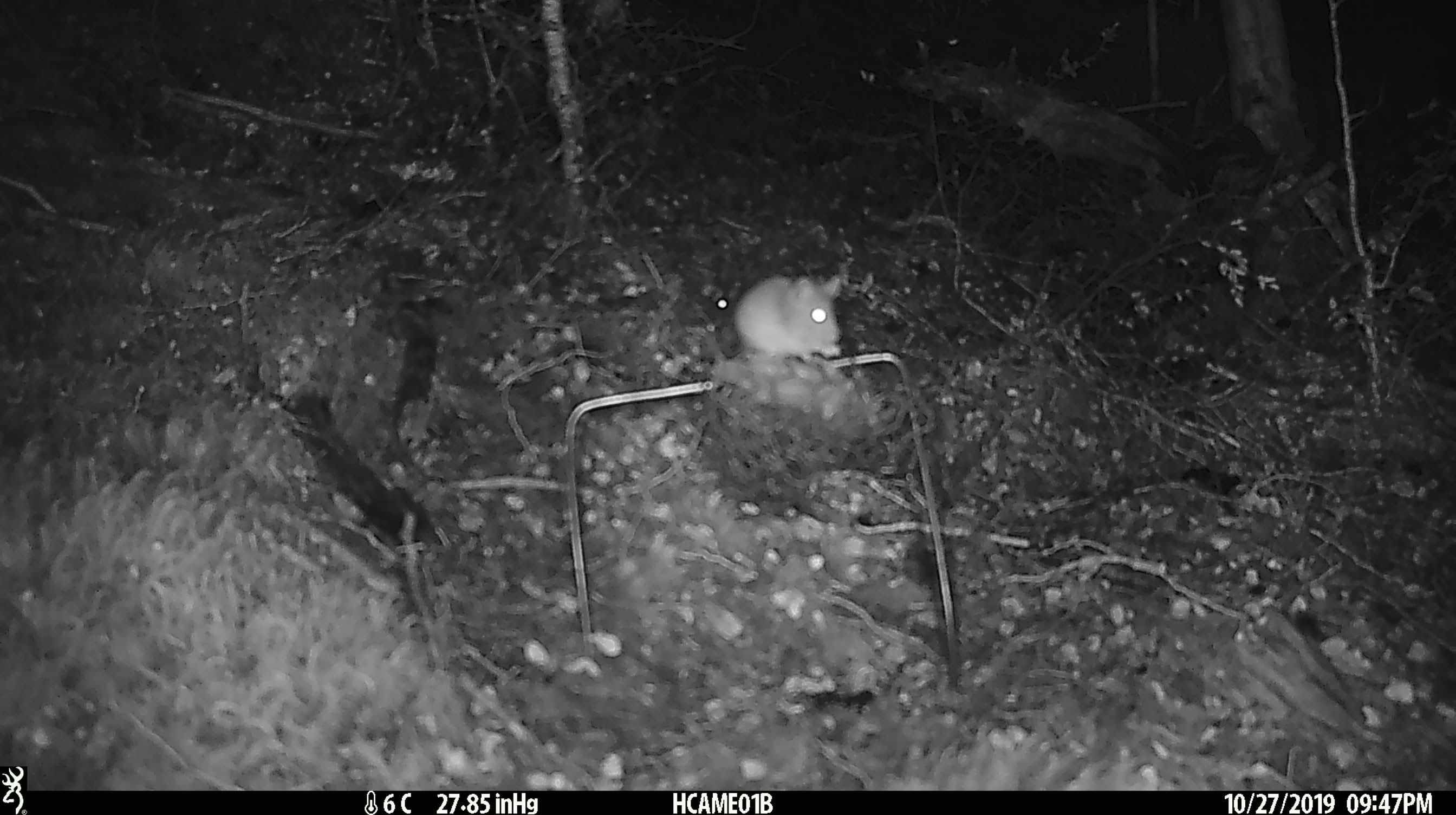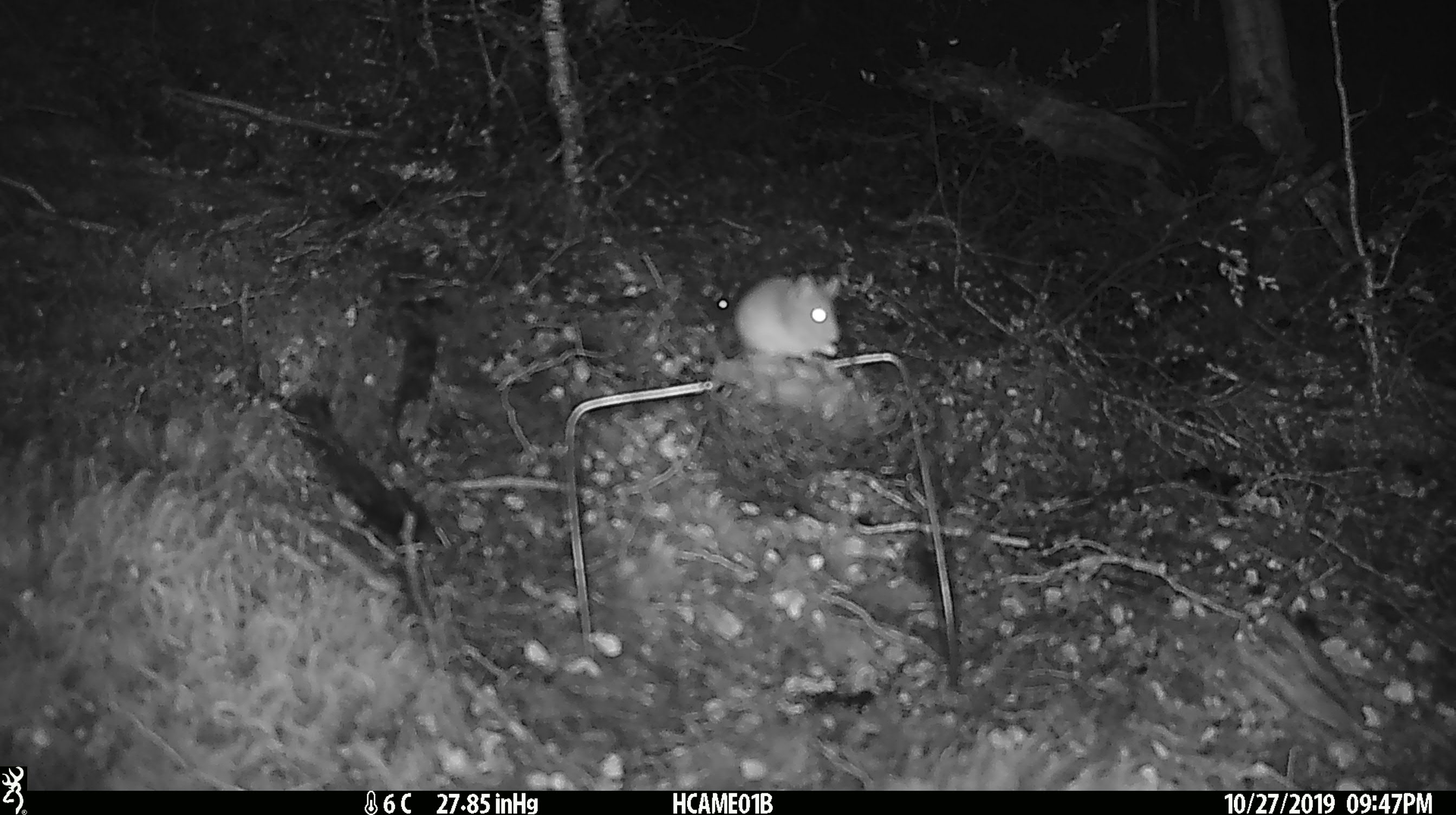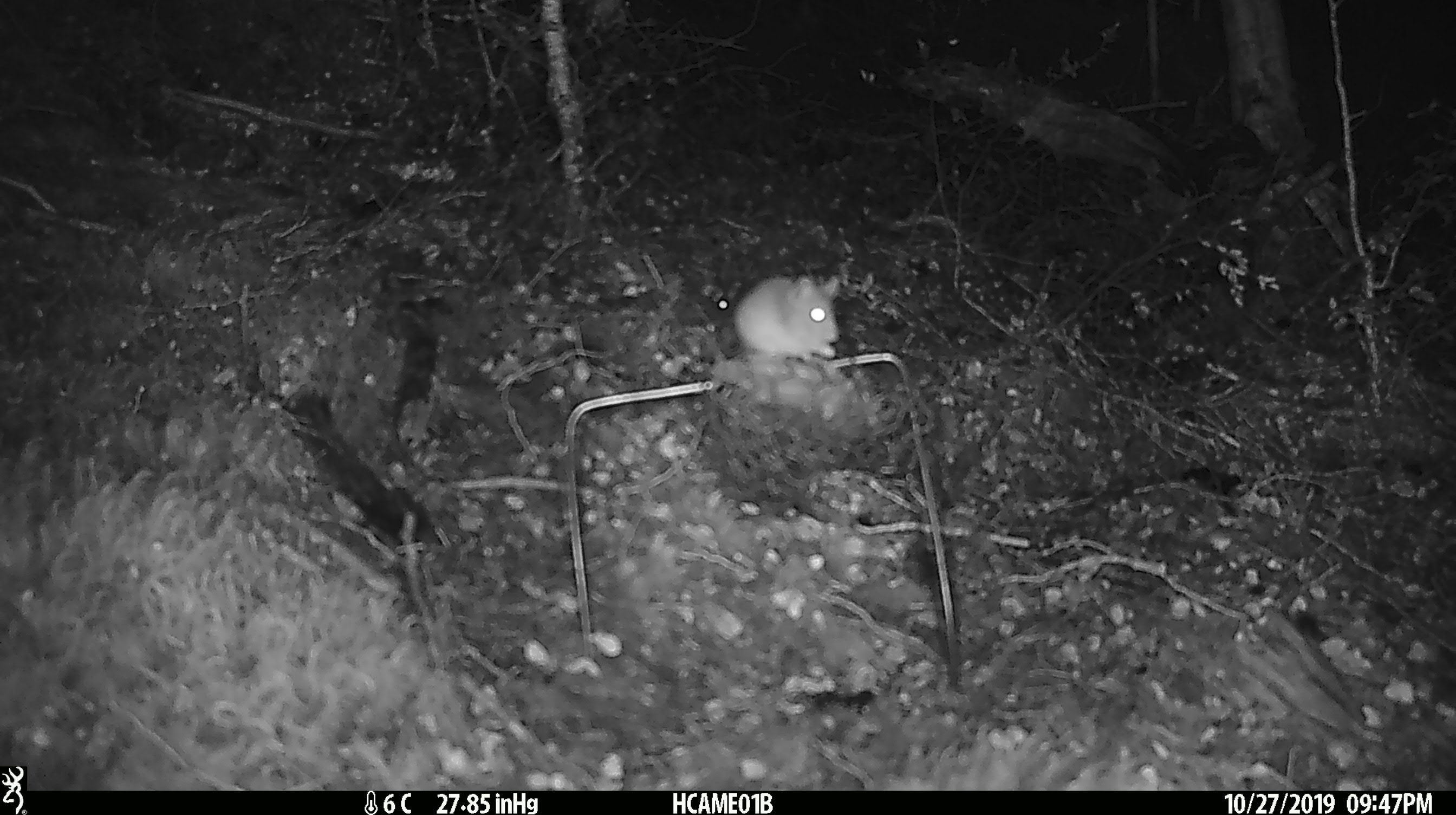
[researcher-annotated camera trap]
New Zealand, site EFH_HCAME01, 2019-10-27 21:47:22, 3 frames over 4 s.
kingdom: Animalia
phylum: Chordata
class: Mammalia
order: Rodentia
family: Muridae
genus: Mus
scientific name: Mus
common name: mouse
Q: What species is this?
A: Mouse (Mus).